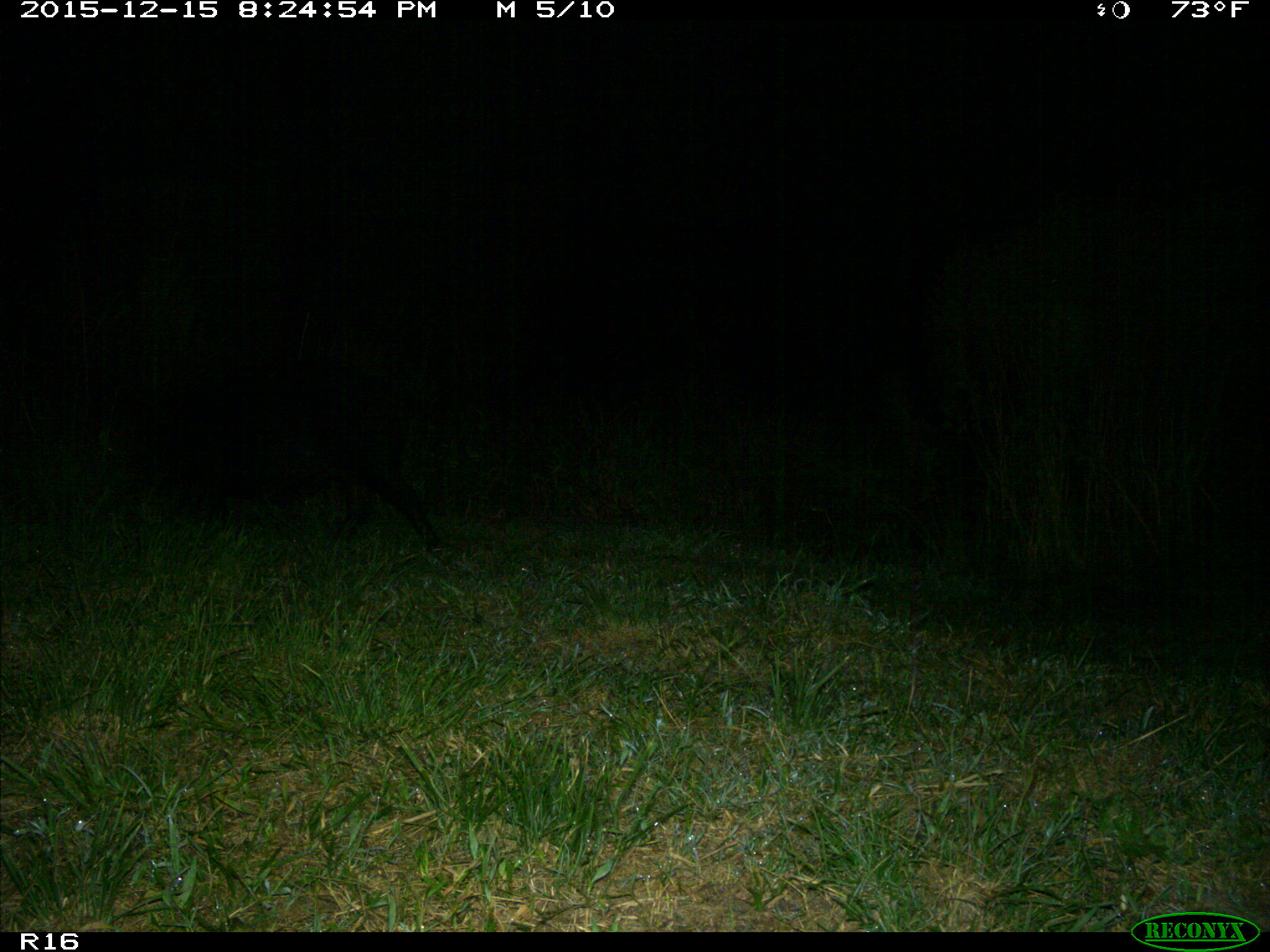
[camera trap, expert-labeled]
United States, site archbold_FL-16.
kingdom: Animalia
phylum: Chordata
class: Mammalia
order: Artiodactyla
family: Suidae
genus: Sus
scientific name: Sus scrofa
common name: wild boar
Sus scrofa (wild boar).